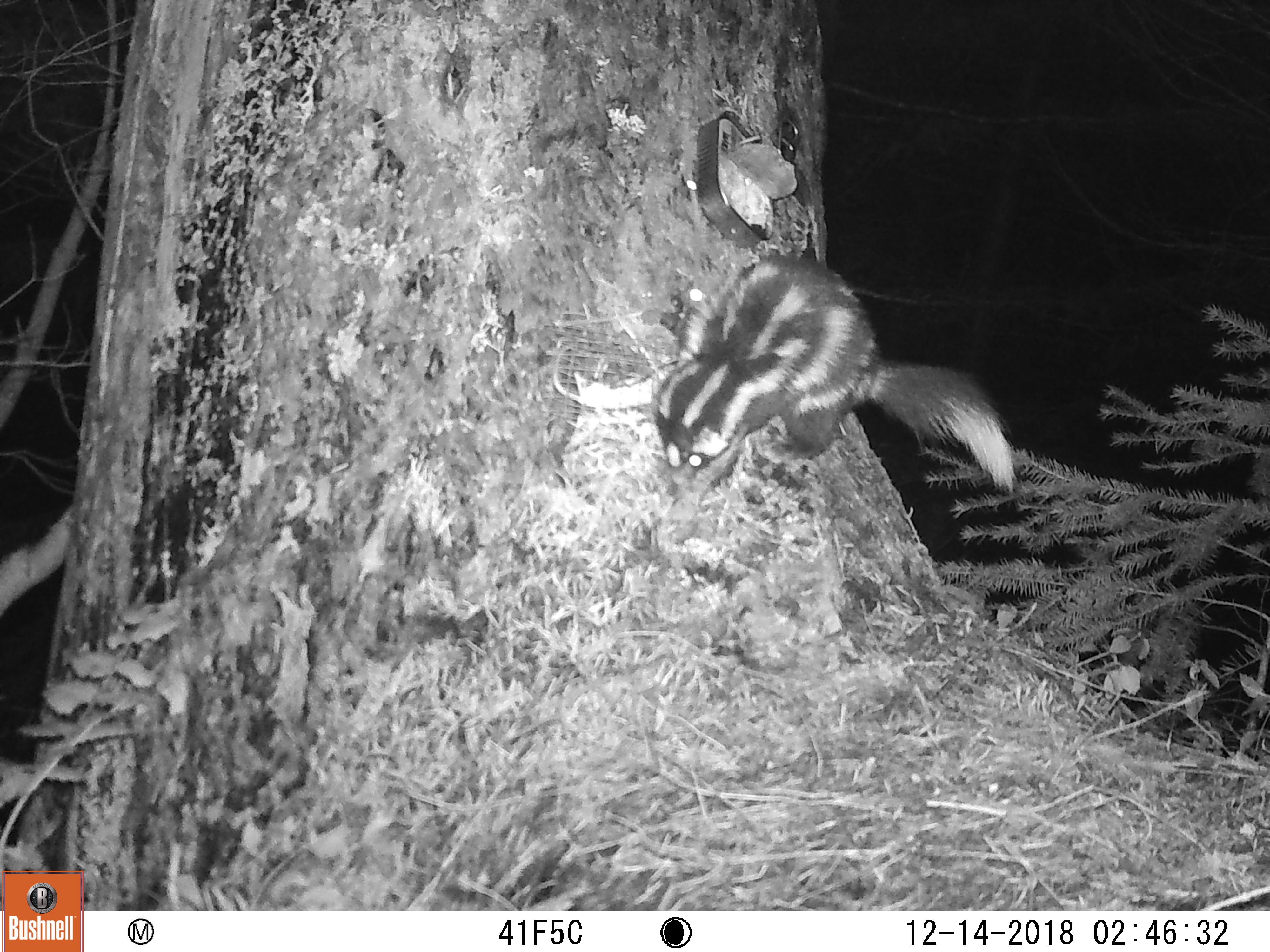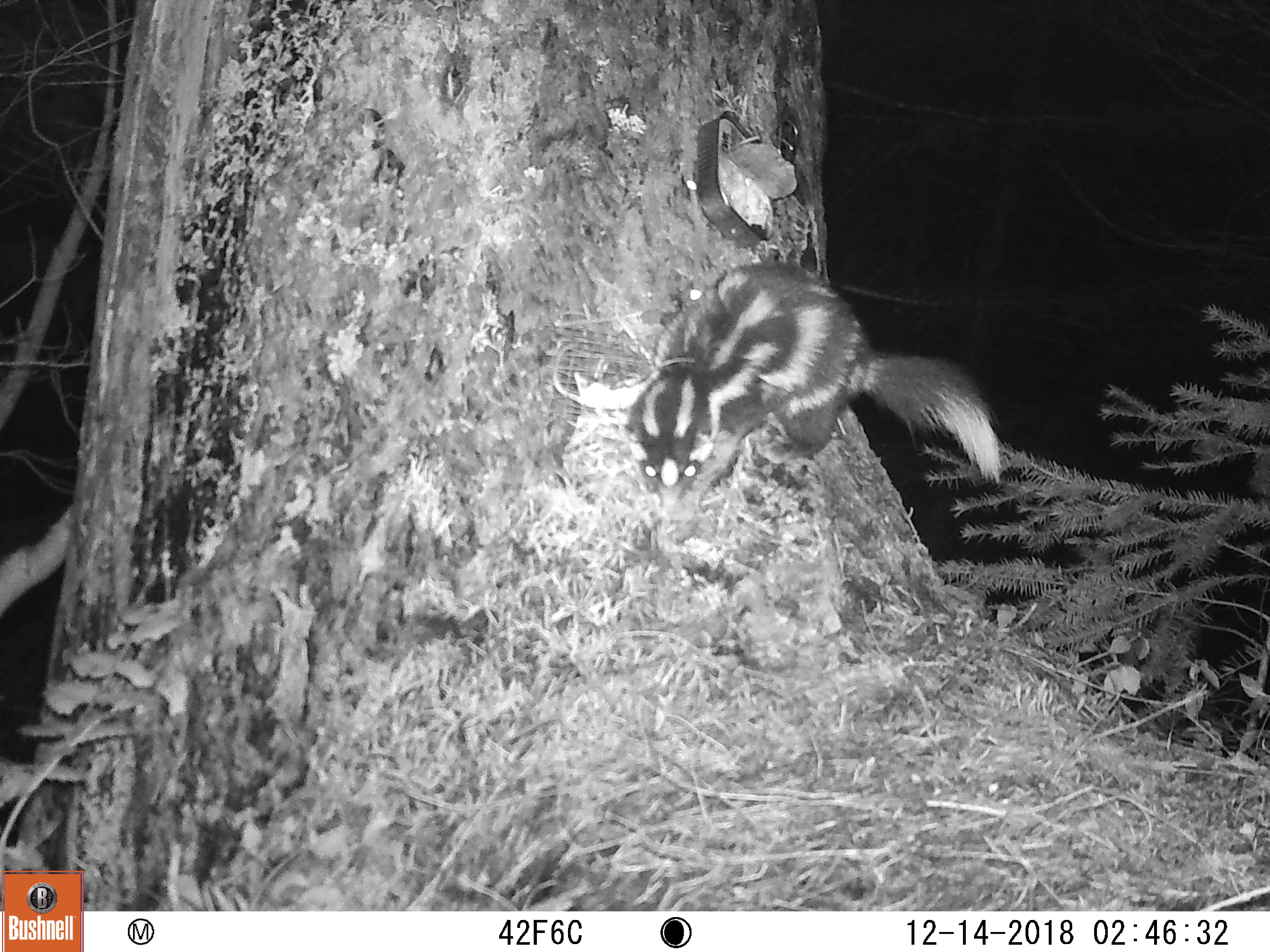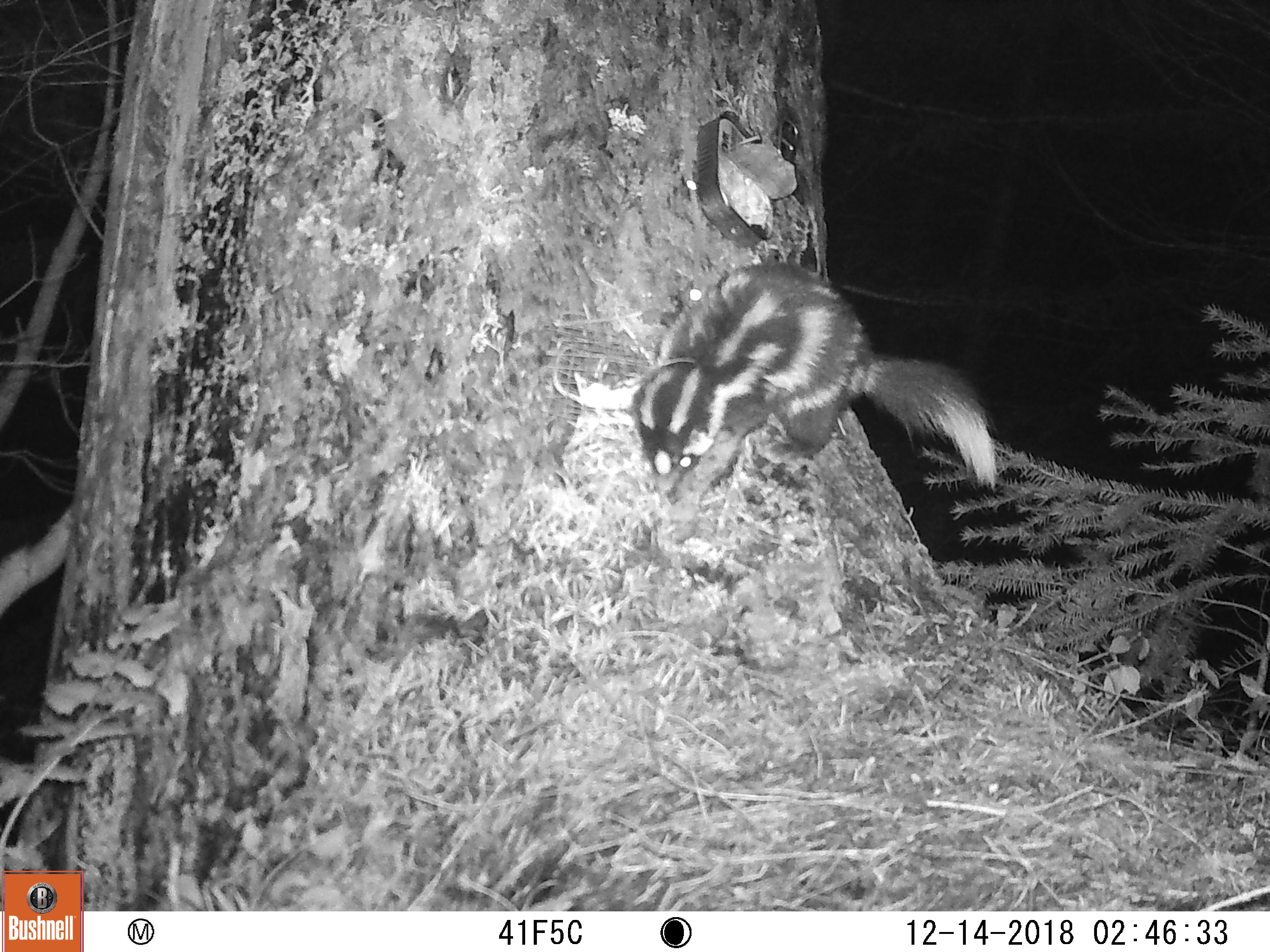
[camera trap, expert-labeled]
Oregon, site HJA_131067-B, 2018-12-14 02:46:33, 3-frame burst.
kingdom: Animalia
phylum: Chordata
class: Mammalia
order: Carnivora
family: Mephitidae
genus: Spilogale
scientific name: Spilogale gracilis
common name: western spotted skunk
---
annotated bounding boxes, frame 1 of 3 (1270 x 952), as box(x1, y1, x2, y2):
western spotted skunk: box(637, 219, 1040, 515)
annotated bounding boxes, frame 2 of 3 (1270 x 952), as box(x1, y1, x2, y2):
western spotted skunk: box(612, 227, 1022, 512)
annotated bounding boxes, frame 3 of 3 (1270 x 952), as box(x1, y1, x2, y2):
western spotted skunk: box(624, 248, 1024, 507)